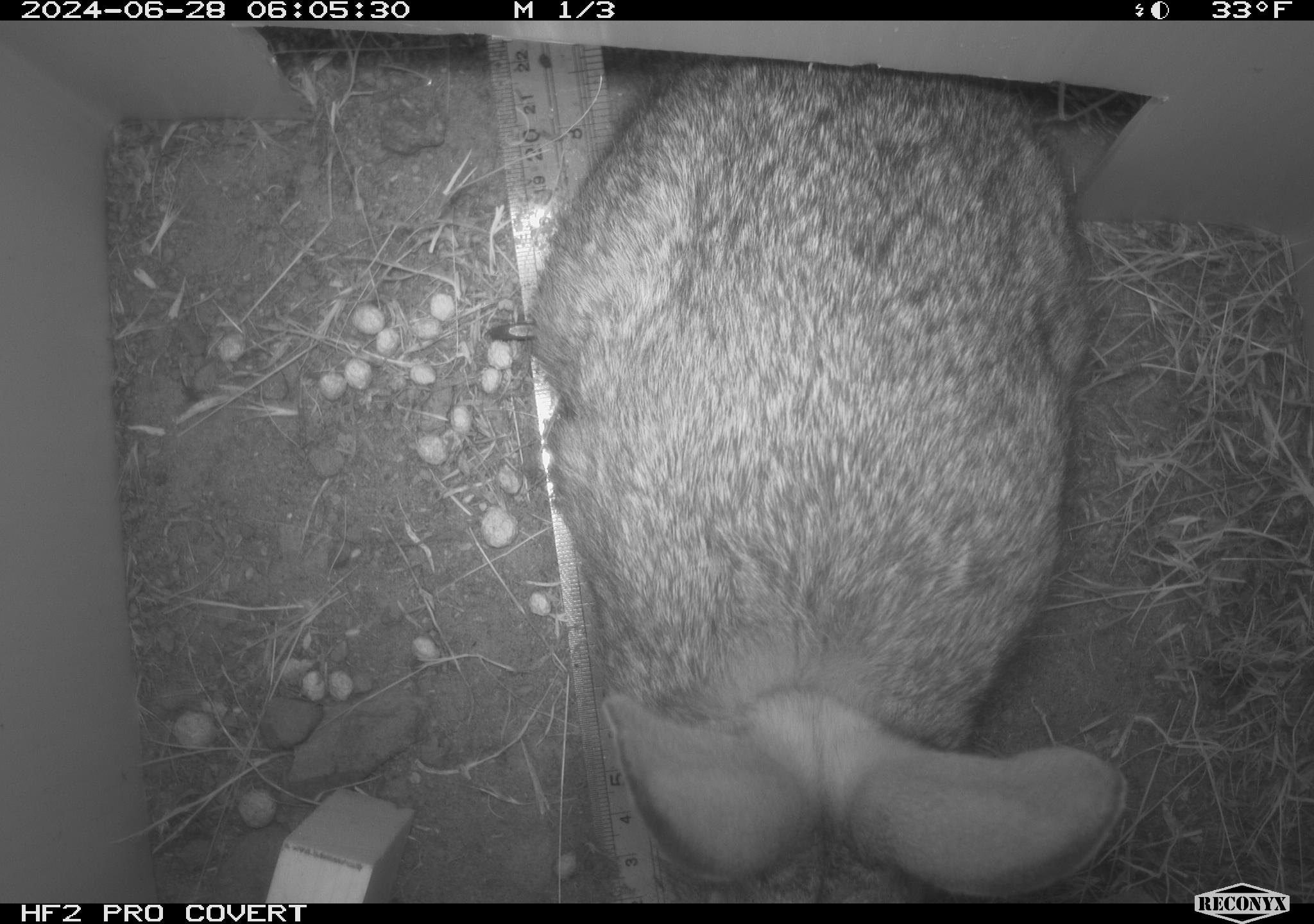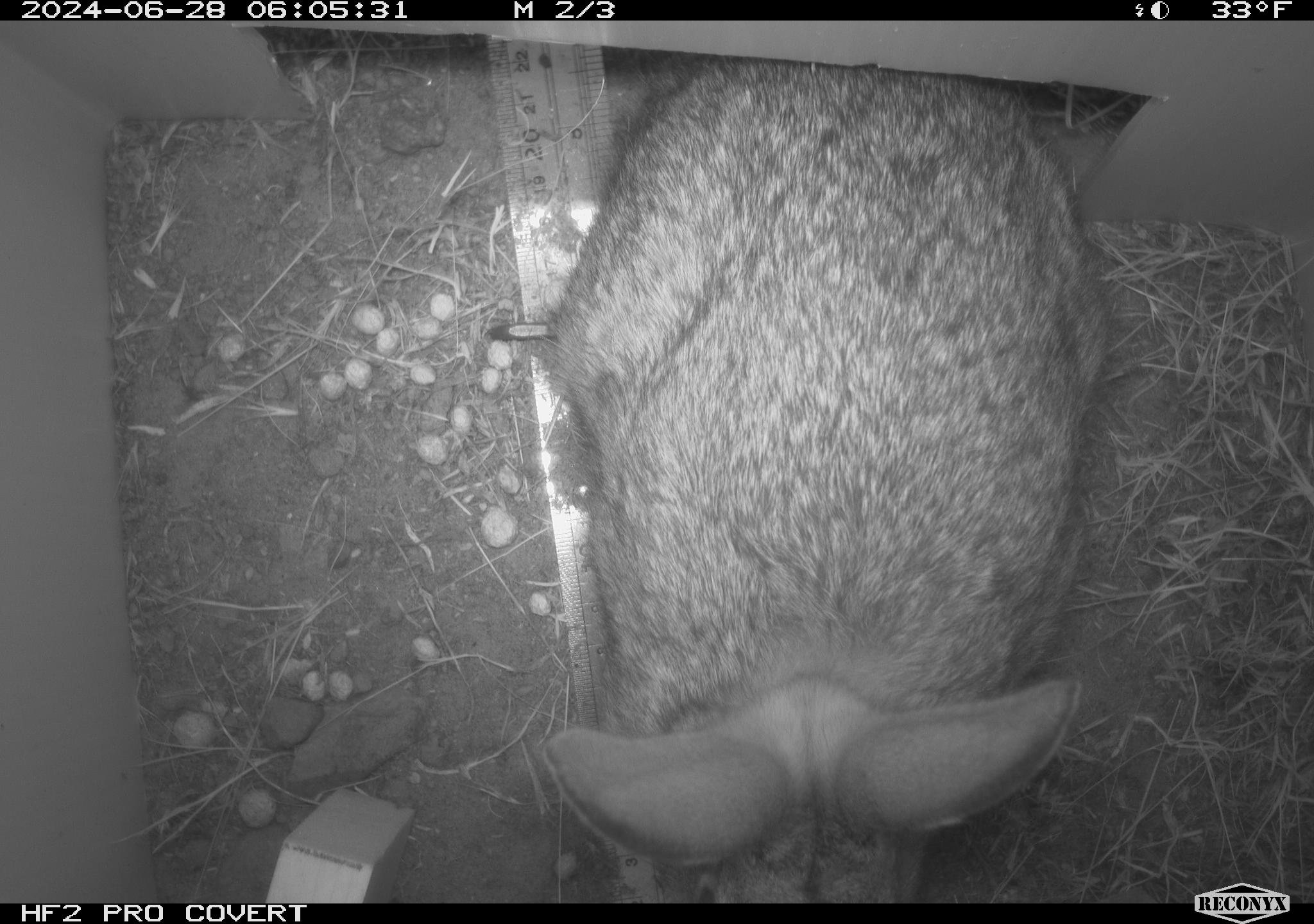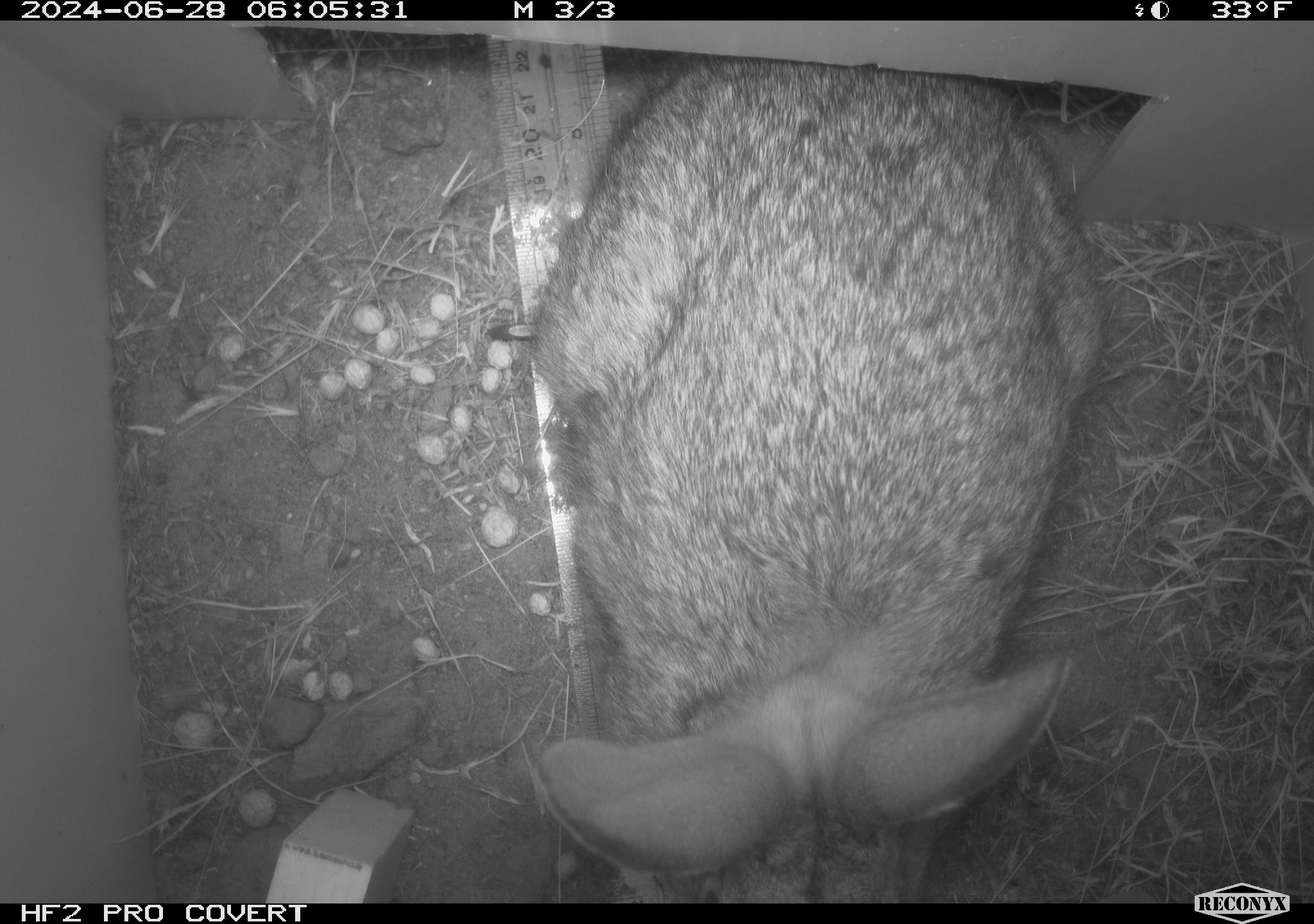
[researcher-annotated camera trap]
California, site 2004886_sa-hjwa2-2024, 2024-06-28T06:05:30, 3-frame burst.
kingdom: Animalia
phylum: Chordata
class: Mammalia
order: Lagomorpha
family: Leporidae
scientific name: Leporidae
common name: rabbit or hare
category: rabbit and hare family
Rabbit and hare family (rabbit or hare) (Leporidae).